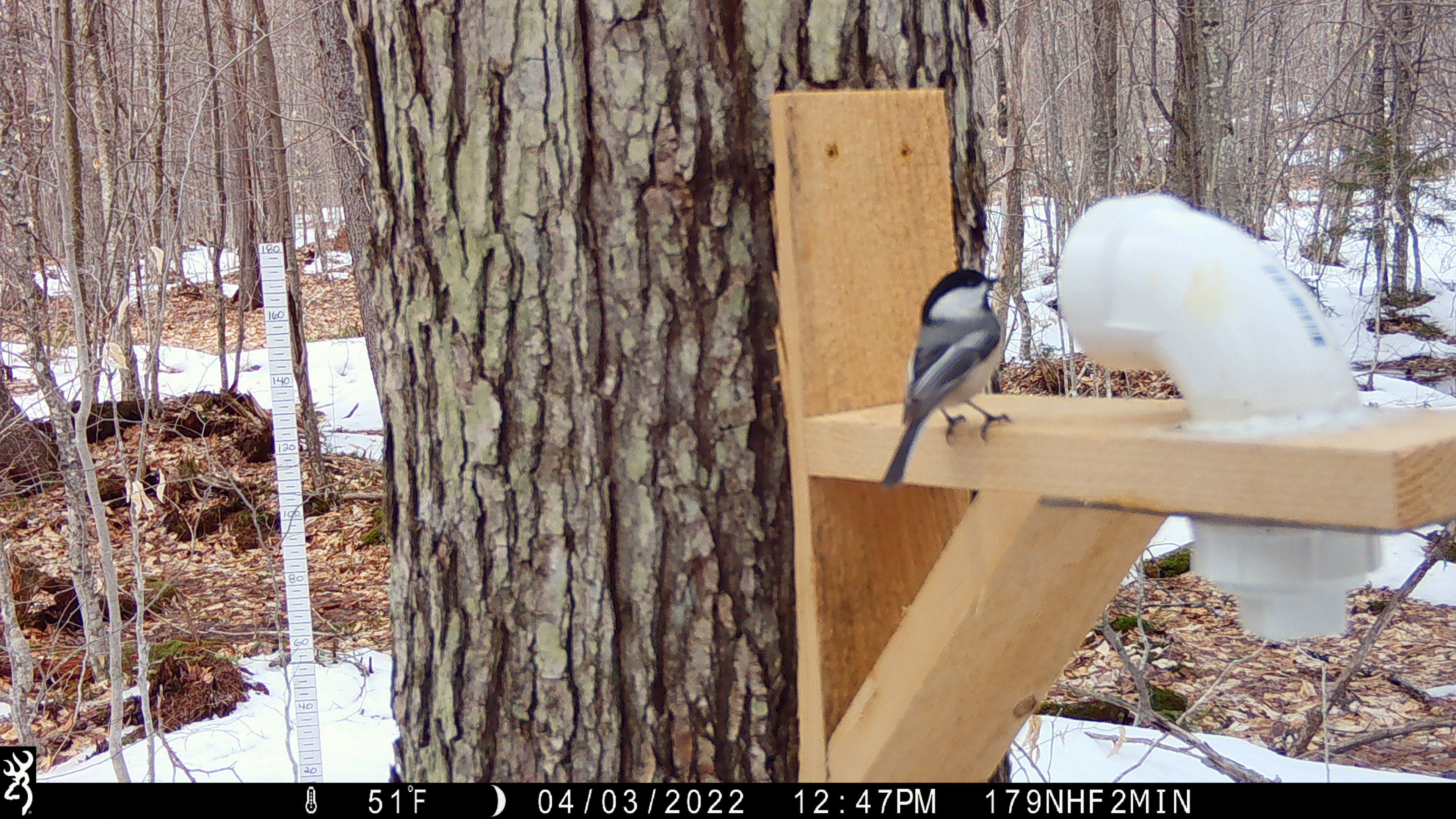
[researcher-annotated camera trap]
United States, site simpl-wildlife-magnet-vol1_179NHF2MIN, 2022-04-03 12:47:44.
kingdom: Animalia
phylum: Chordata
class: Aves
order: Passeriformes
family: Paridae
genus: Poecile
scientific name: Poecile atricapillus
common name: black-capped chickadee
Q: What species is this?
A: Black-capped chickadee (Poecile atricapillus).